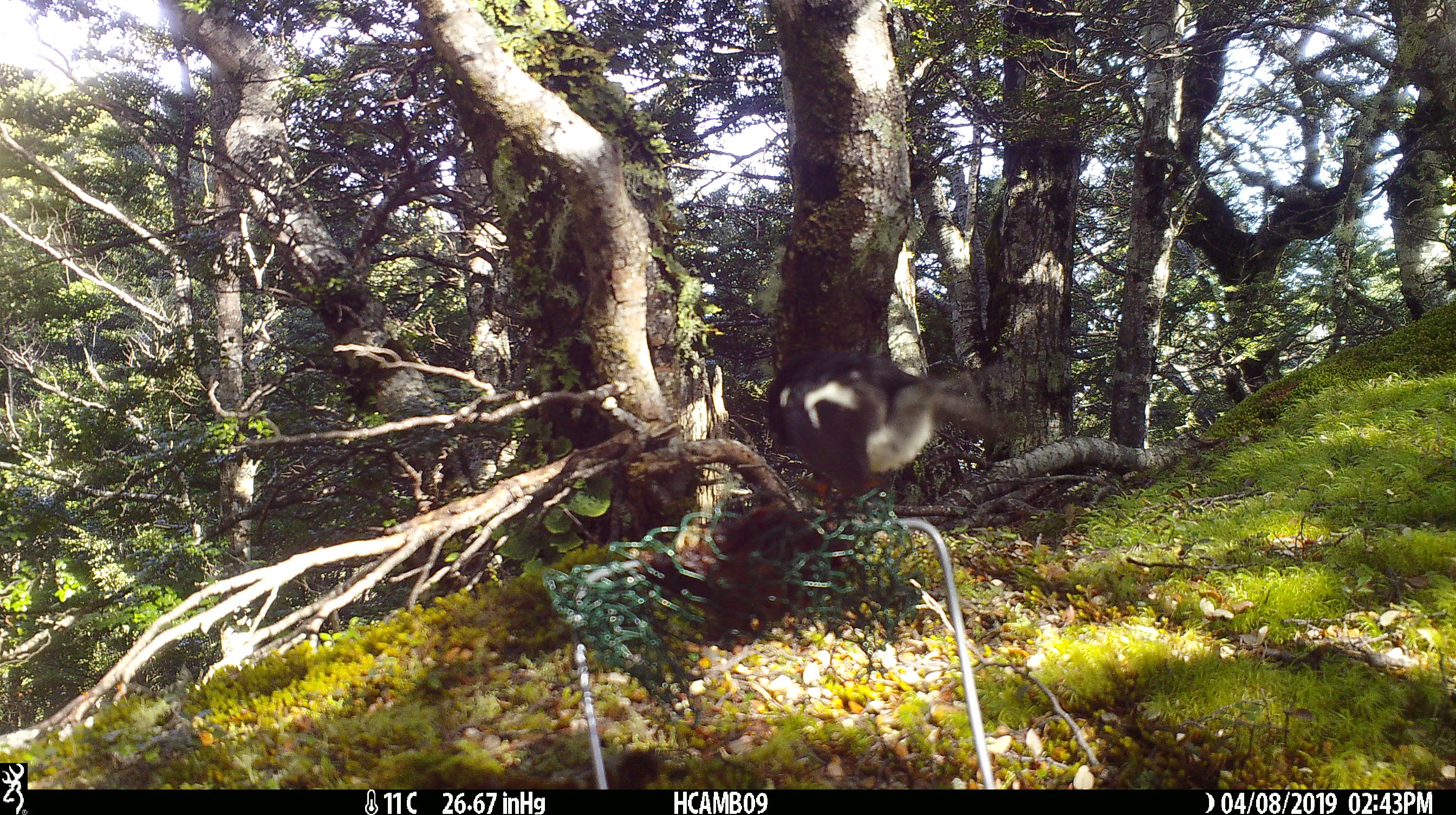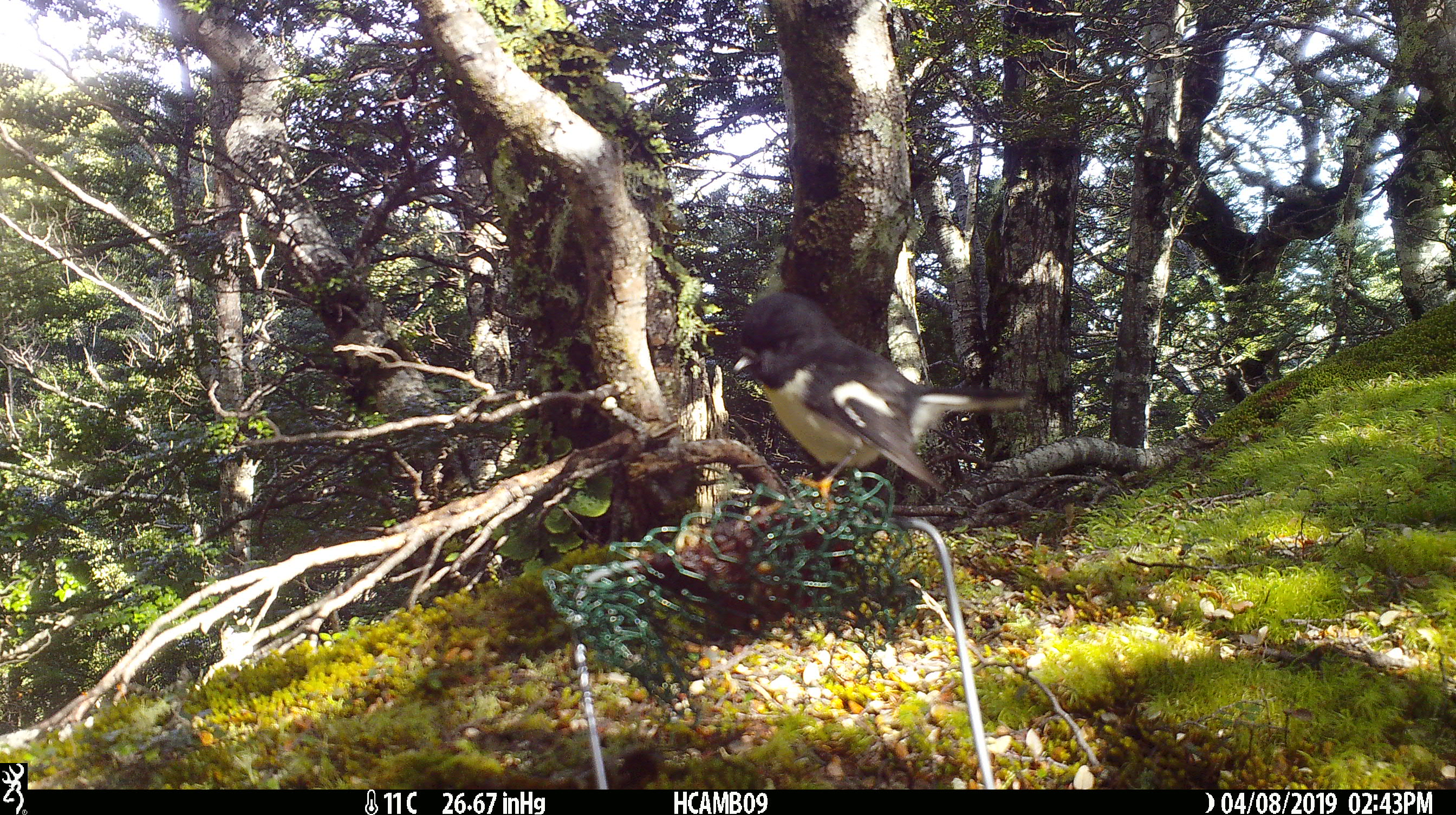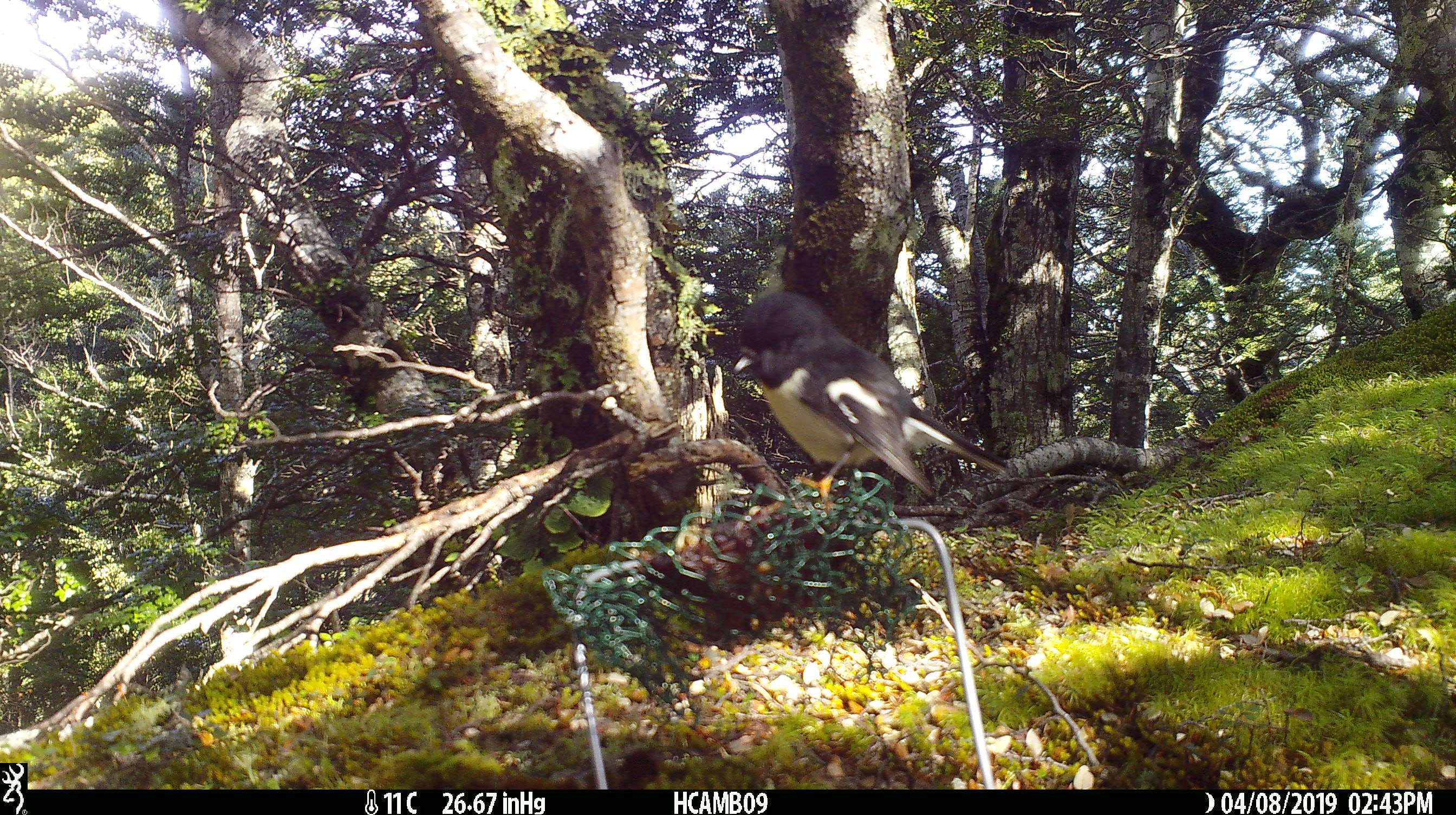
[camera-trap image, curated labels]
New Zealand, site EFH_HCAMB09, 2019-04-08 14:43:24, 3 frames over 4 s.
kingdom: Animalia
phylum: Chordata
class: Aves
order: Passeriformes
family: Petroicidae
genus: Petroica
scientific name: Petroica macrocephala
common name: tomtit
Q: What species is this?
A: Tomtit (Petroica macrocephala).